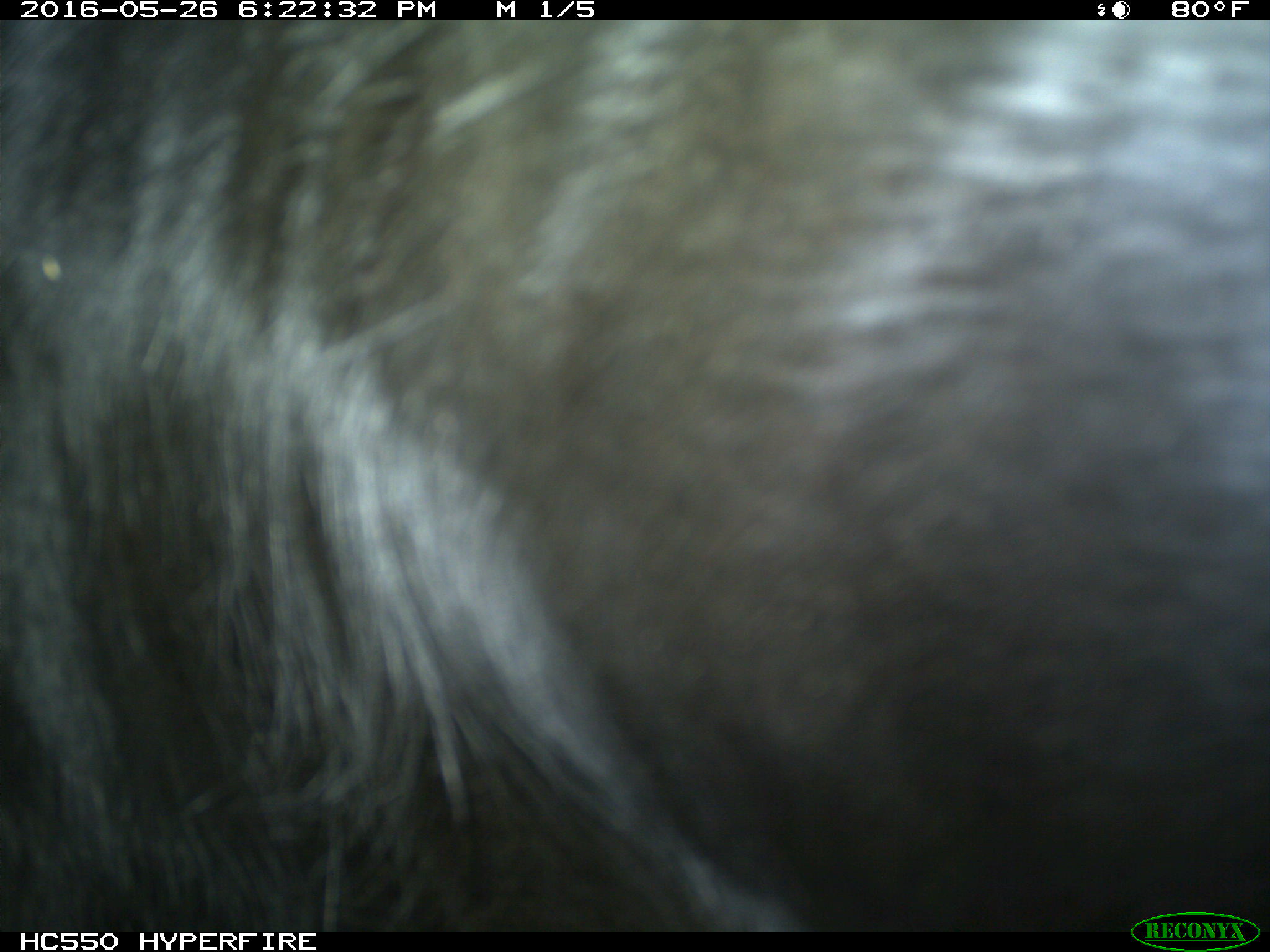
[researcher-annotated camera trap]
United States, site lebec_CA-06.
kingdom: Animalia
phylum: Chordata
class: Mammalia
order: Artiodactyla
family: Bovidae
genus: Bos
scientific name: Bos taurus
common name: domestic cow